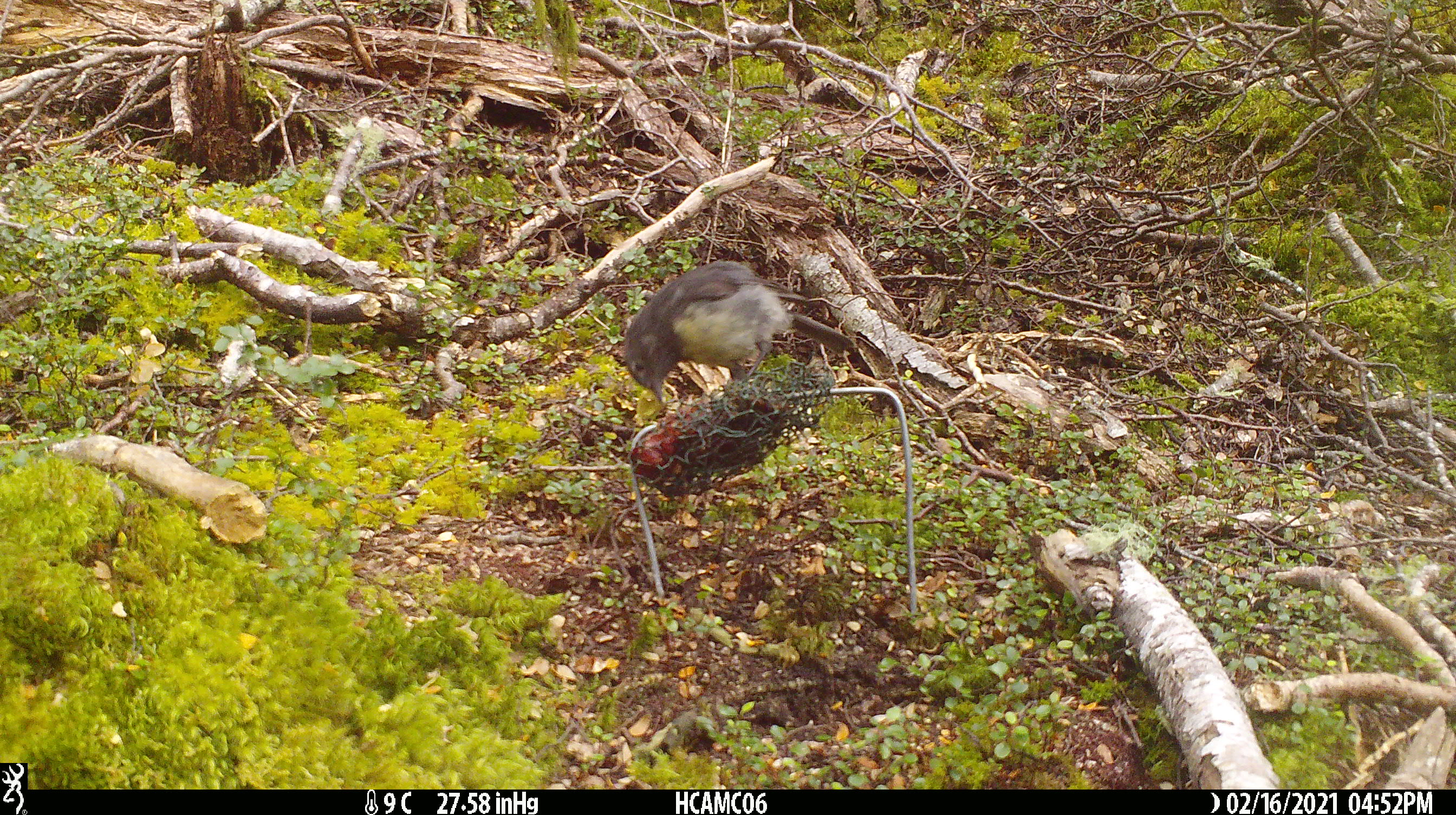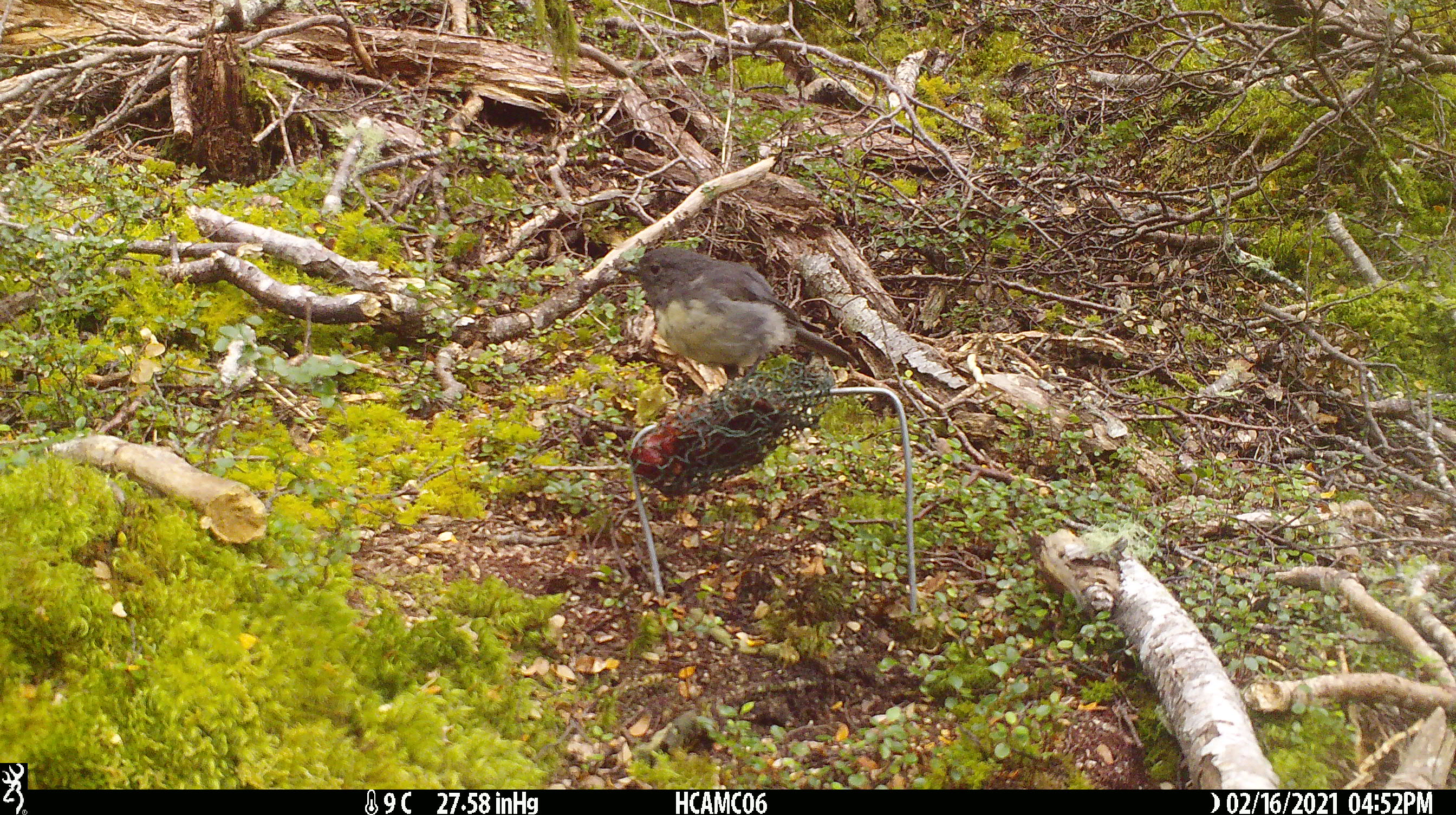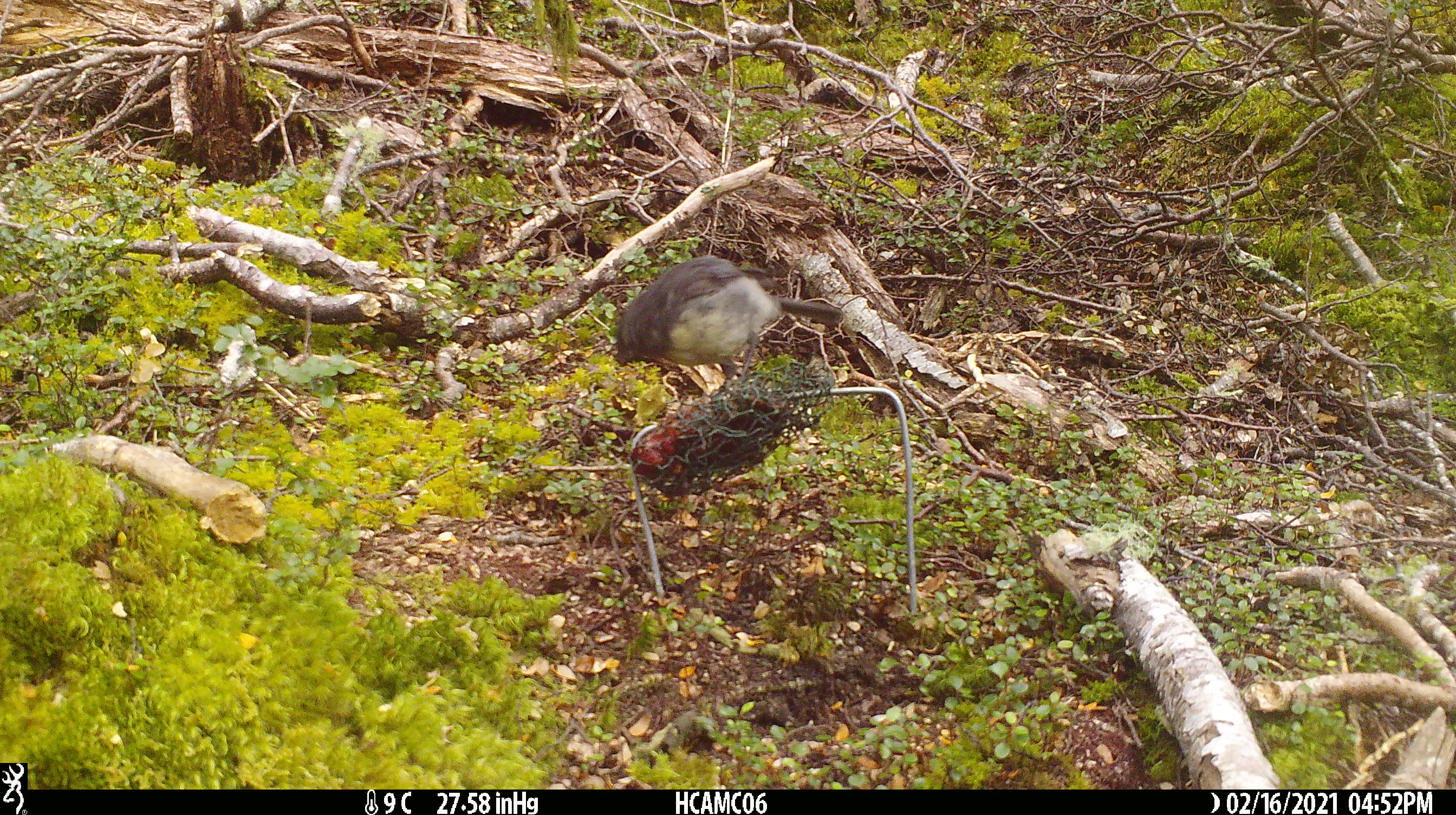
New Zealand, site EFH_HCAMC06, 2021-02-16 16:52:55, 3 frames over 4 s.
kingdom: Animalia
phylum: Chordata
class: Aves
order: Passeriformes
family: Petroicidae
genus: Petroica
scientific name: Petroica australis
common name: new zealand robin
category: robin